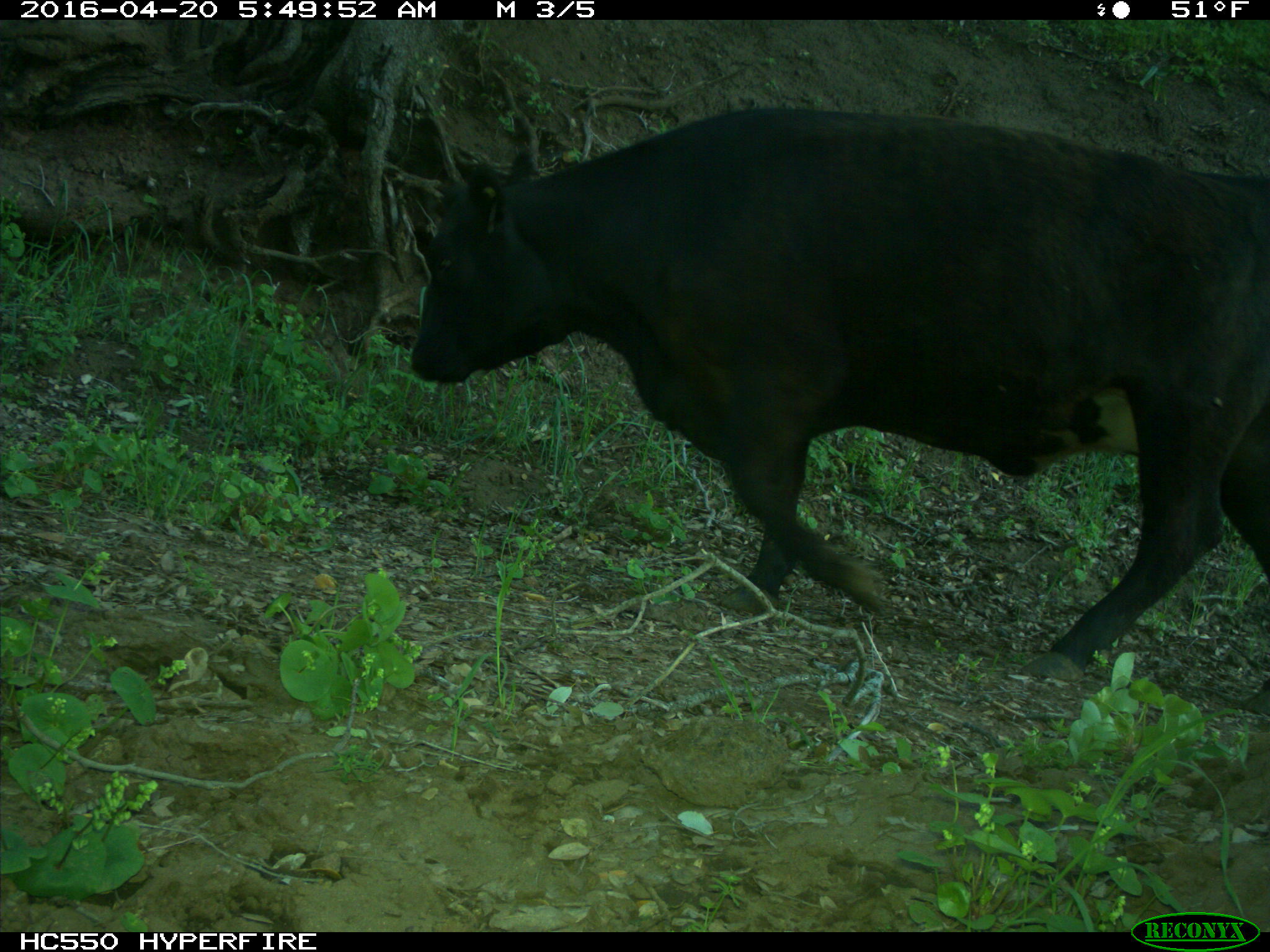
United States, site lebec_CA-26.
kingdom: Animalia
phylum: Chordata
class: Mammalia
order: Artiodactyla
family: Bovidae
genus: Bos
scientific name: Bos taurus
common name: domestic cow